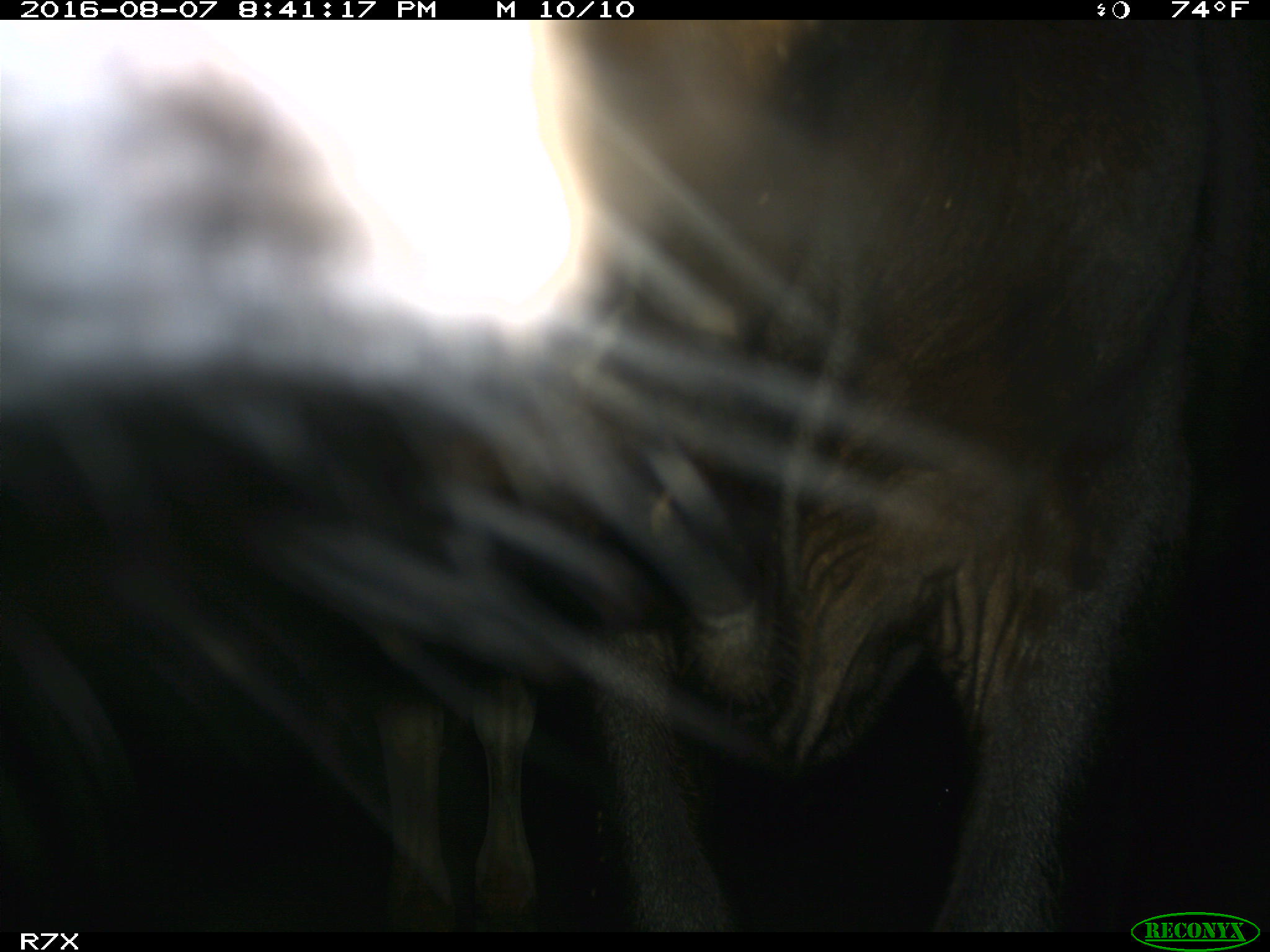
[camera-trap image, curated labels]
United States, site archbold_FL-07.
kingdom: Animalia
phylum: Chordata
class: Mammalia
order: Artiodactyla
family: Bovidae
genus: Bos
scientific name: Bos taurus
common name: domestic cow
Bos taurus (domestic cow).